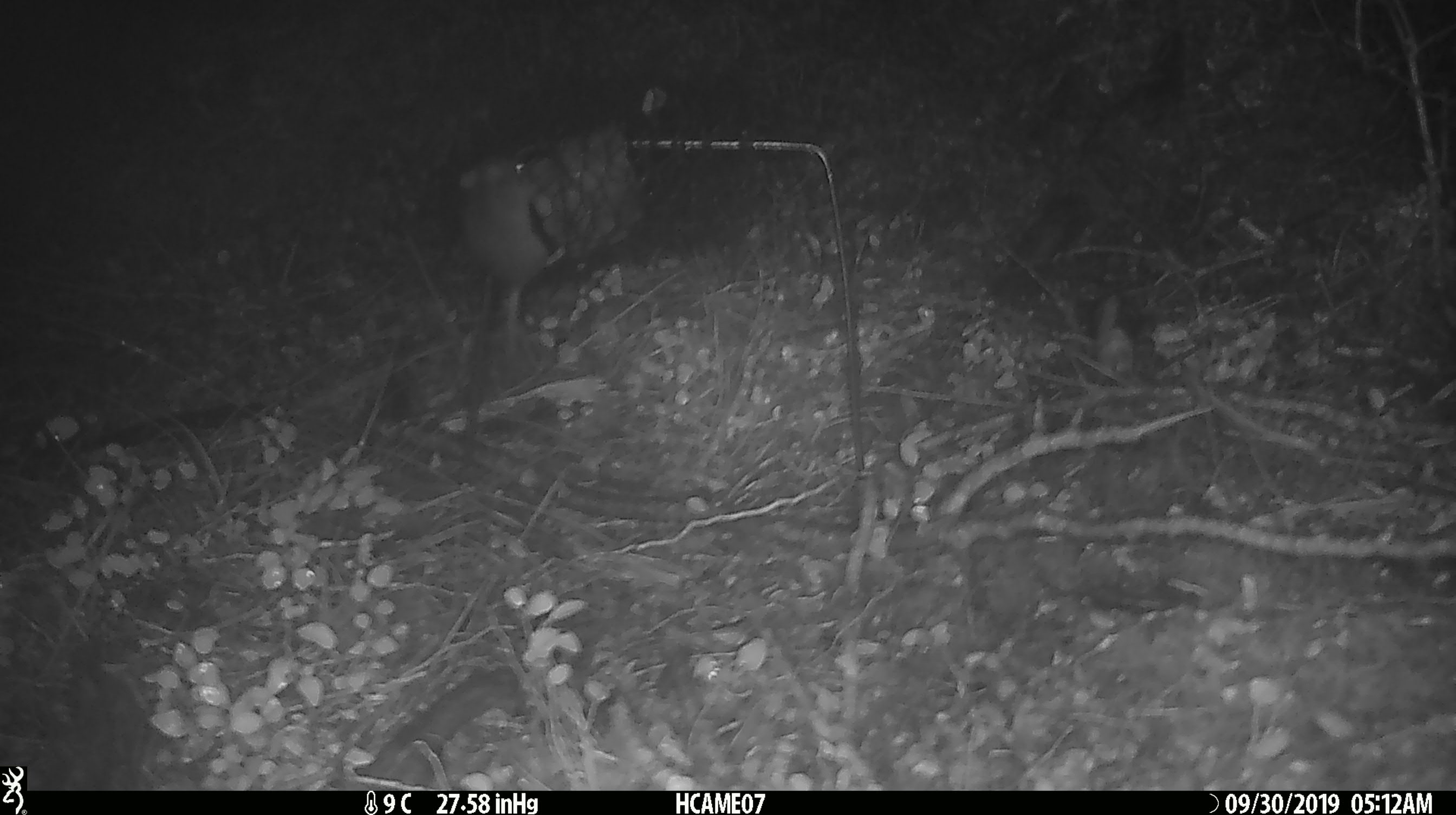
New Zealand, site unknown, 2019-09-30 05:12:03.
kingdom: Animalia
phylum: Chordata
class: Mammalia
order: Rodentia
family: Muridae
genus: Mus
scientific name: Mus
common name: mouse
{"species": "mouse (Mus)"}